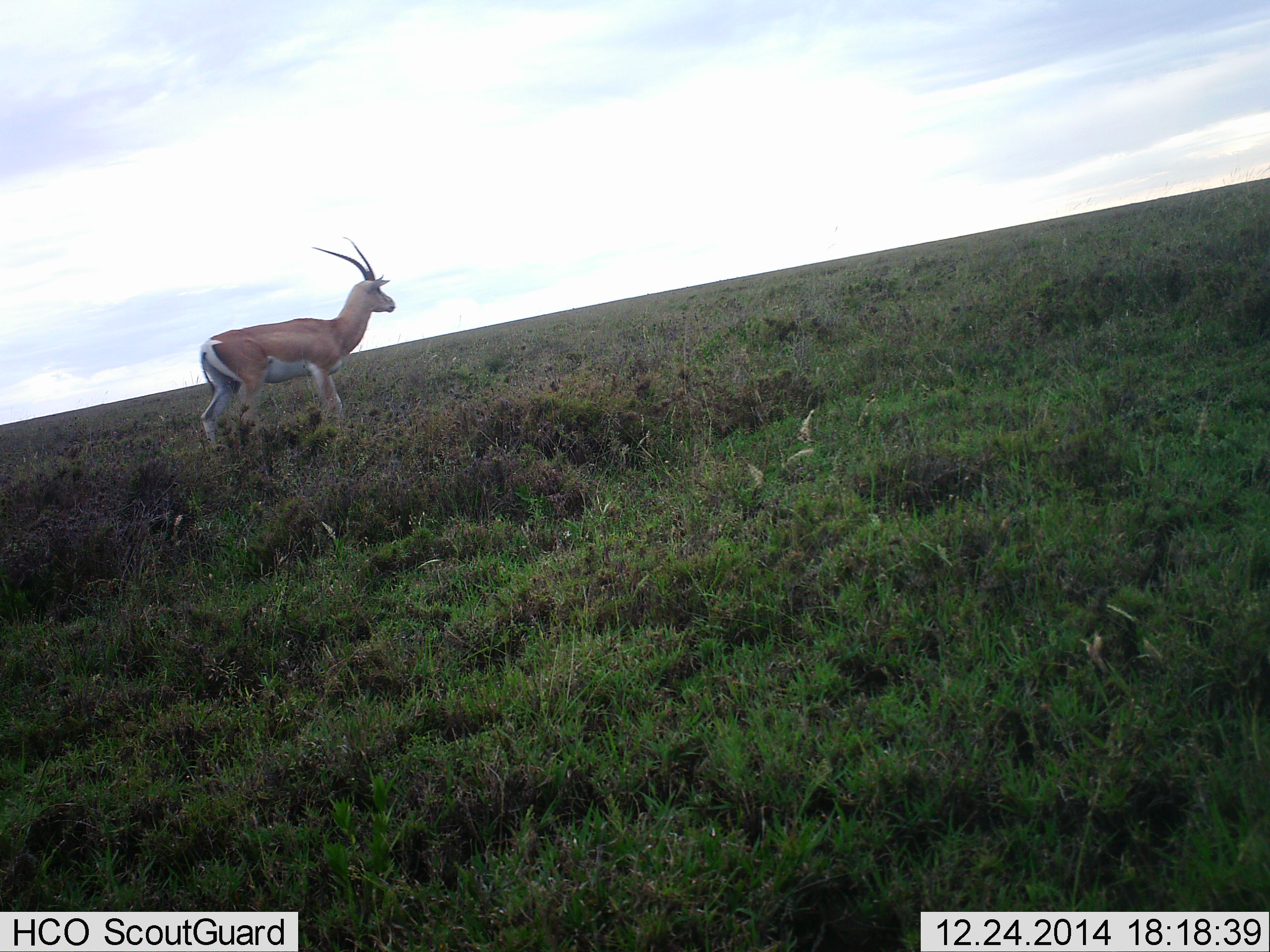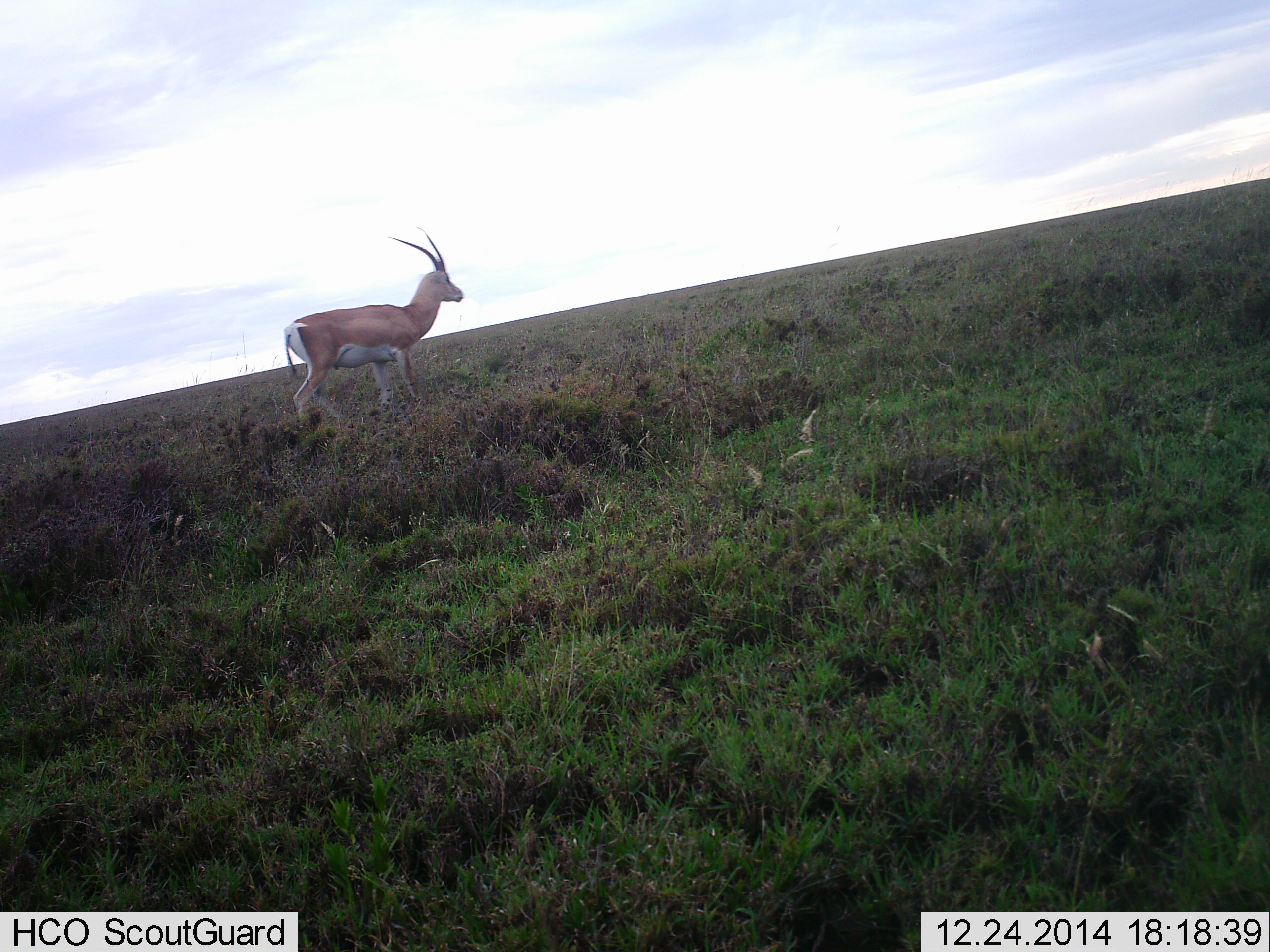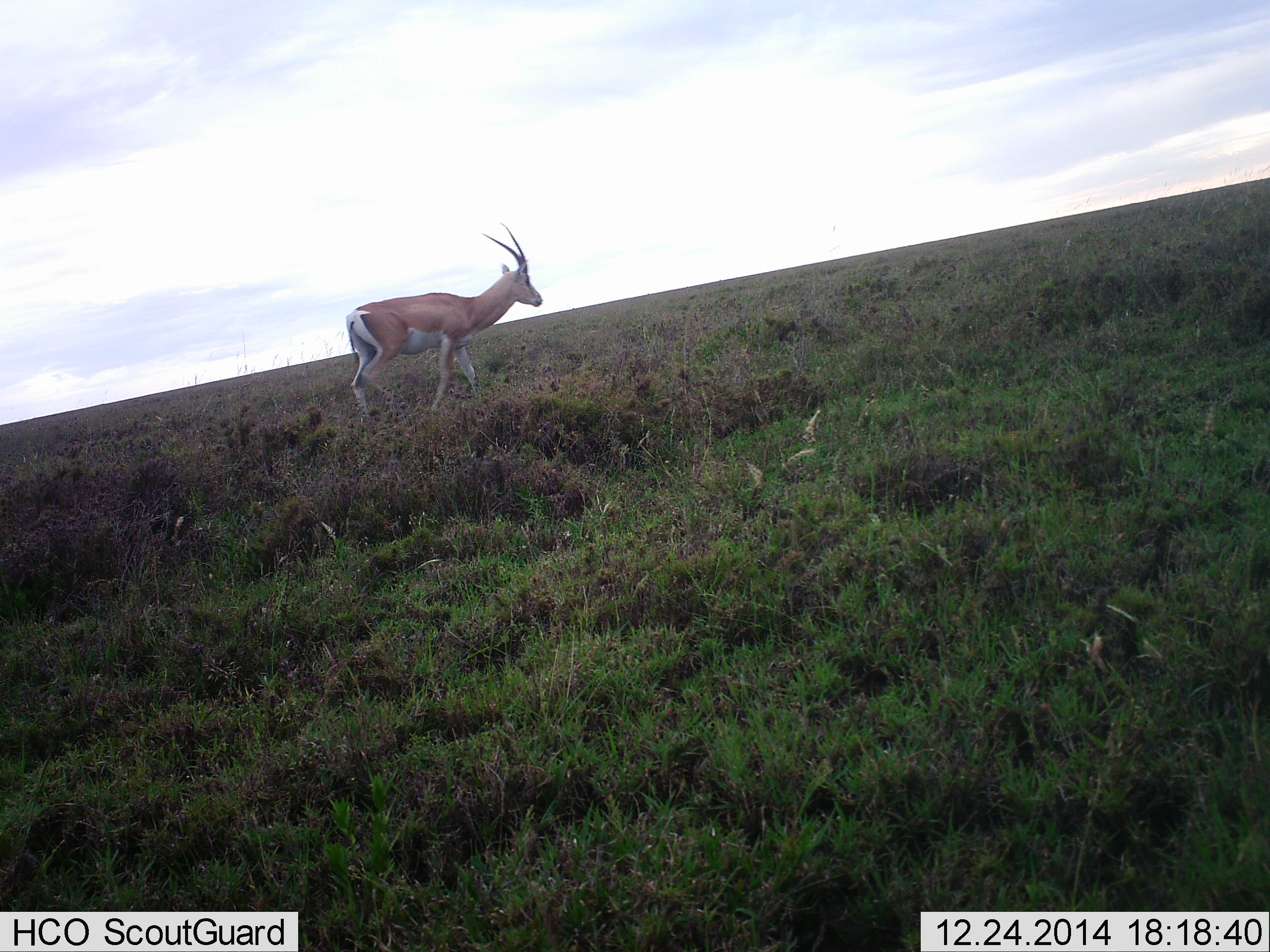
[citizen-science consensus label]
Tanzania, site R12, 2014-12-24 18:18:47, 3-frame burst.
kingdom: Animalia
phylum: Chordata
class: Mammalia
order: Artiodactyla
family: Bovidae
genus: Nanger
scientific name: Nanger granti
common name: grant's gazelle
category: gazellegrants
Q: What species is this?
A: Gazellegrants (grant's gazelle) (Nanger granti).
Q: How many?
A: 1.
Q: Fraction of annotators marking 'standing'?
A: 0%.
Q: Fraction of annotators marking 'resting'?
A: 0%.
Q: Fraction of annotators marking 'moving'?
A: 100%.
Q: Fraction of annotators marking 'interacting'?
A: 0%.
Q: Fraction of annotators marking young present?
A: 0%.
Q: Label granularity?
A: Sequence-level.